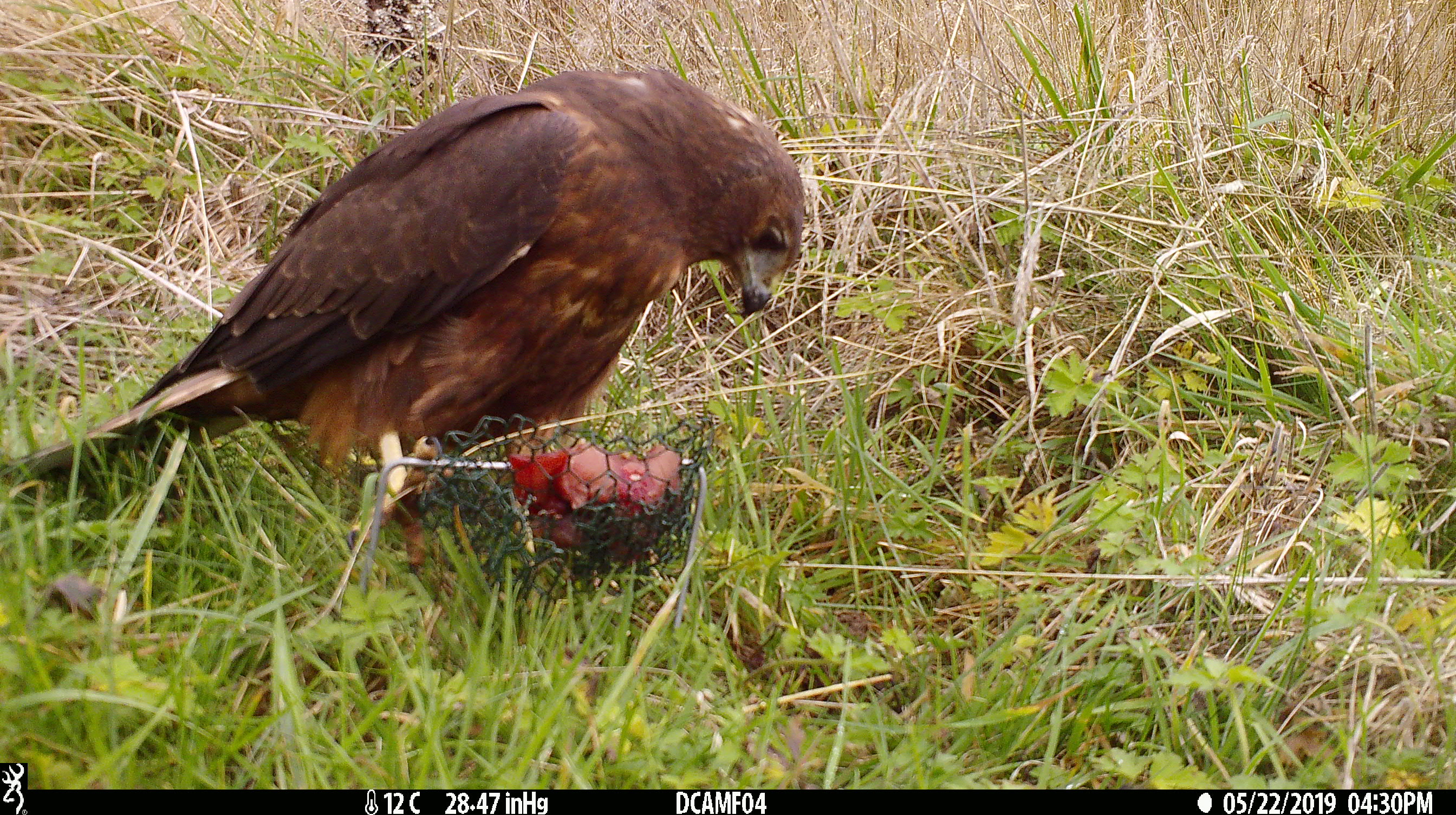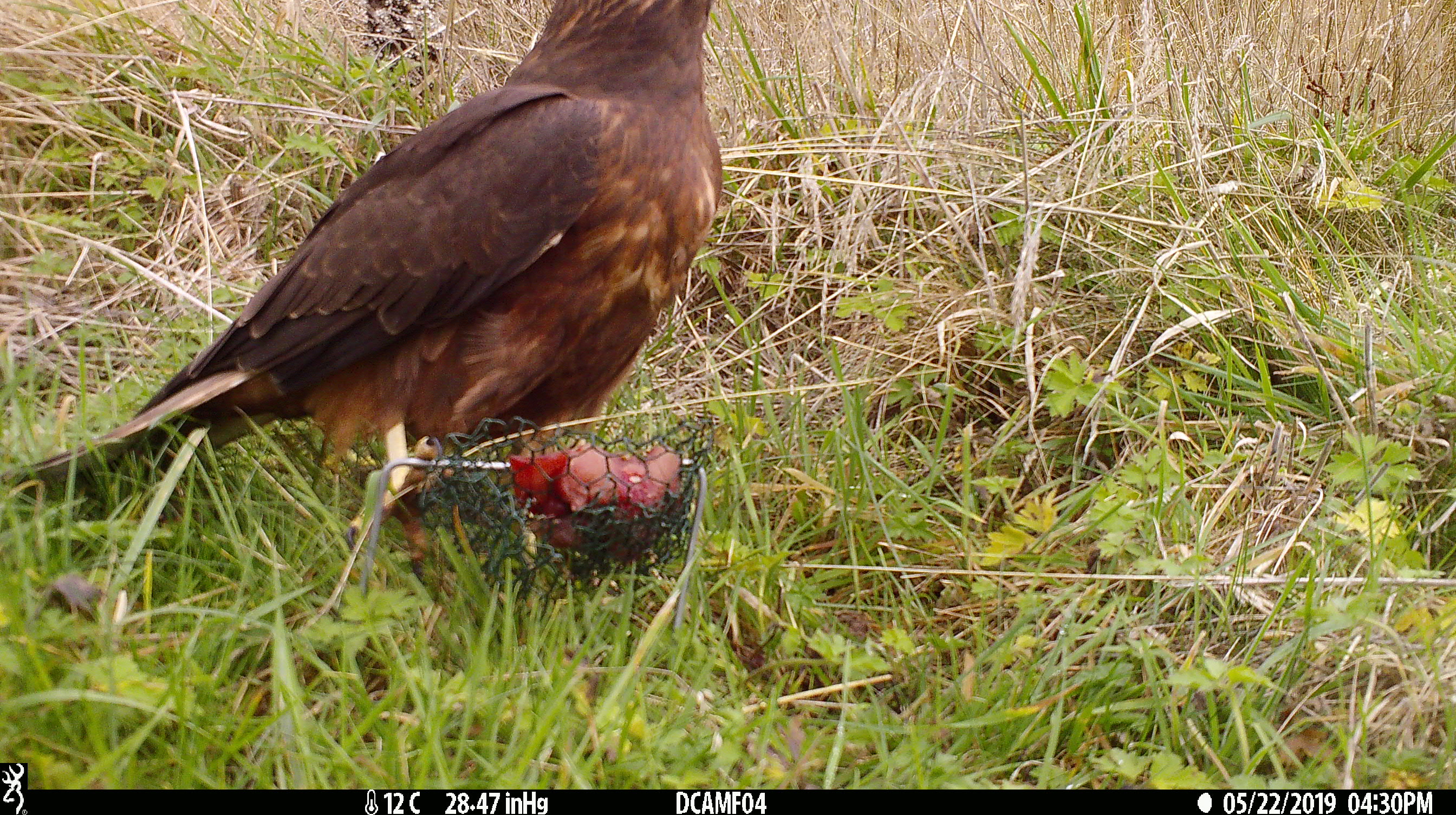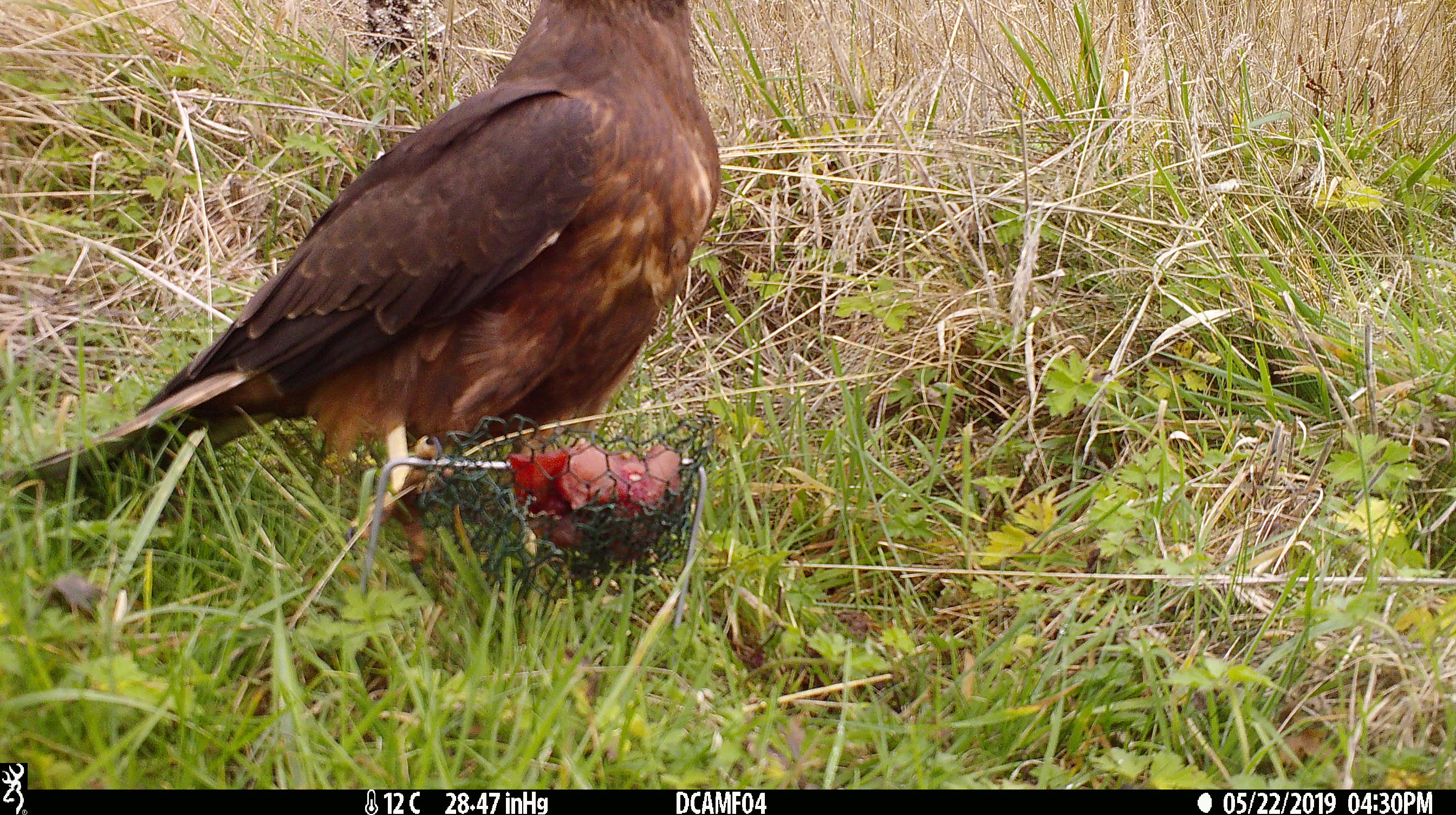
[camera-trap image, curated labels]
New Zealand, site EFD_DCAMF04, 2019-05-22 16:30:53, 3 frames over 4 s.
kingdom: Animalia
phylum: Chordata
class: Aves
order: Accipitriformes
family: Accipitridae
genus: Circus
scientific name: Circus approximans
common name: swamp harrier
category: harrier